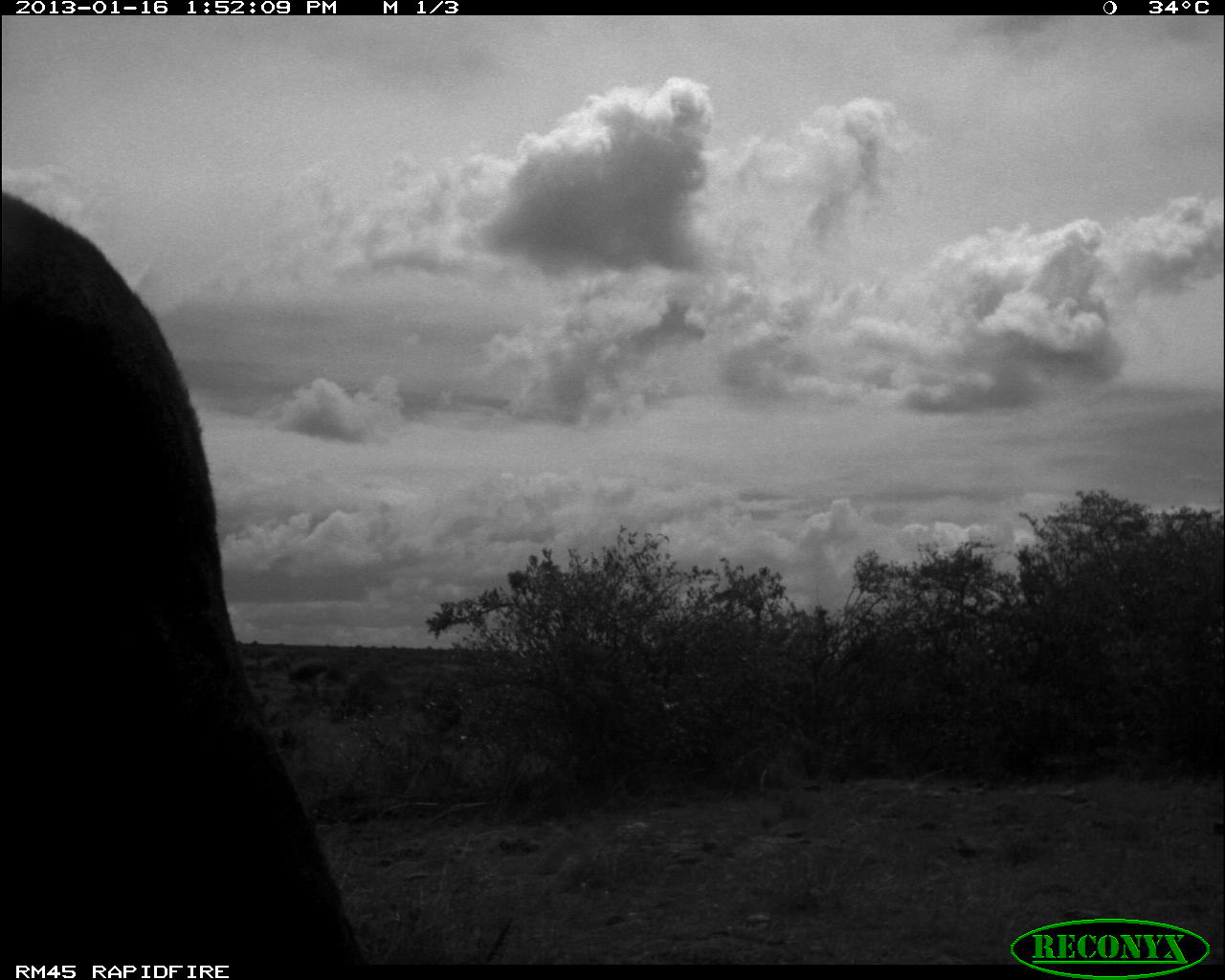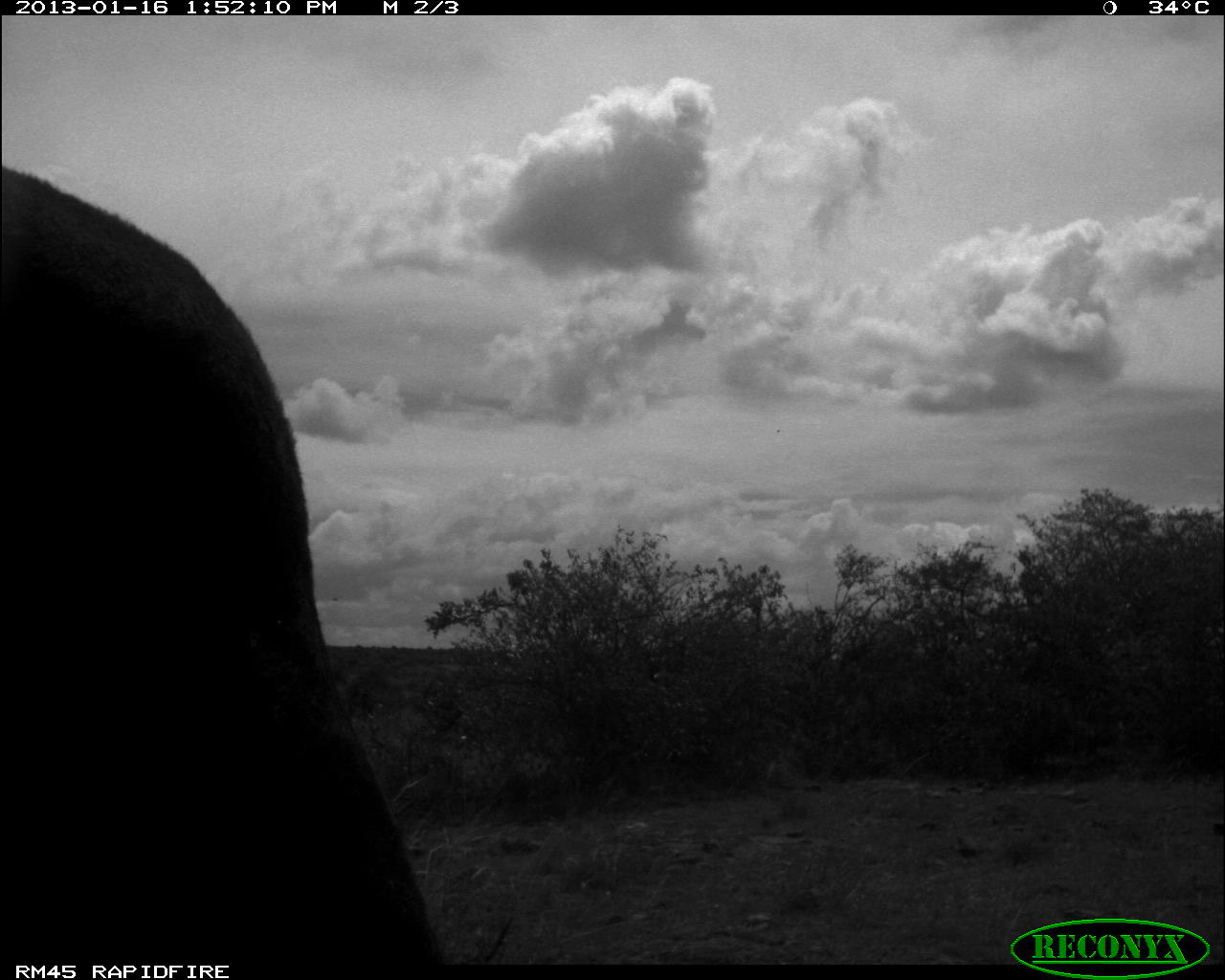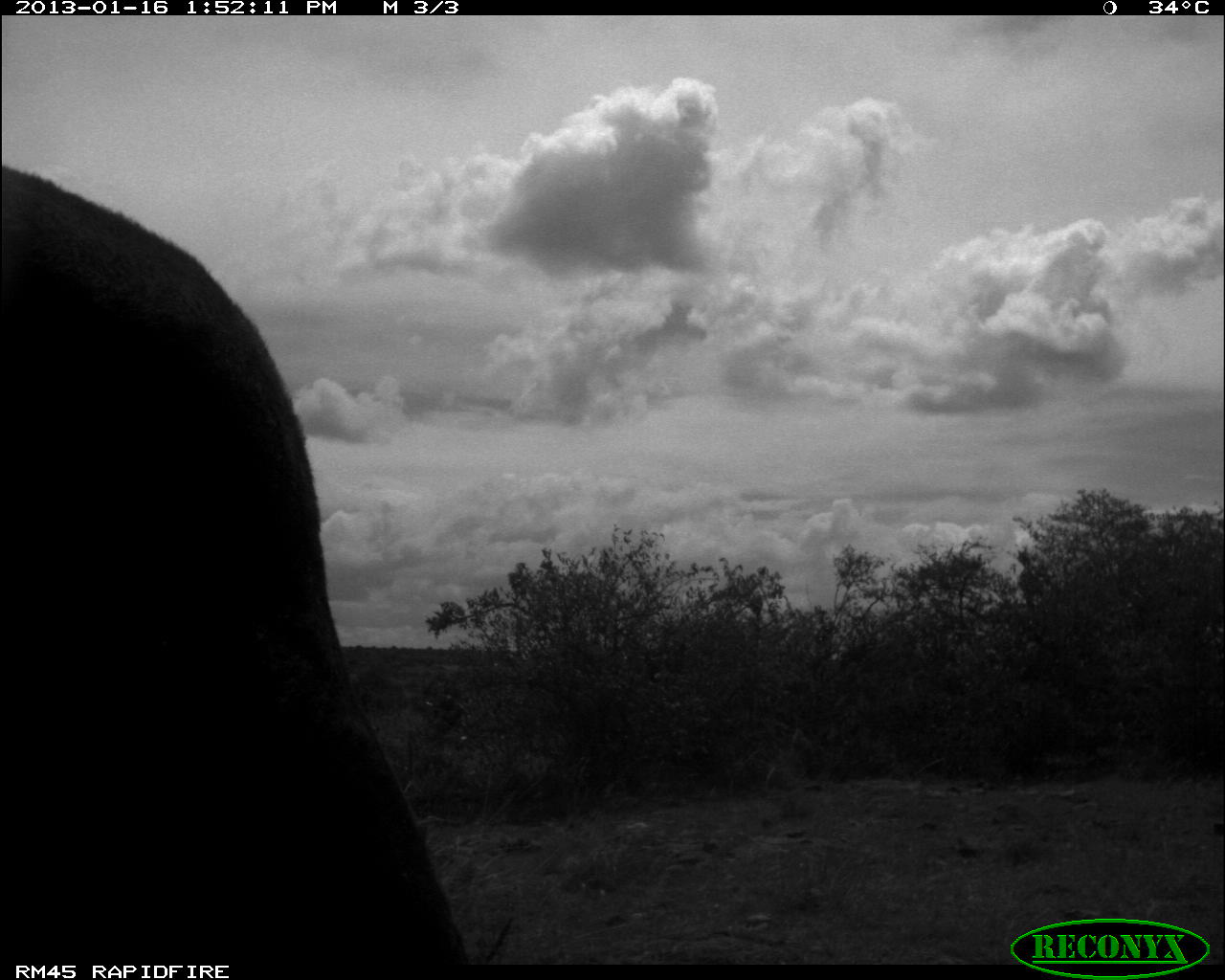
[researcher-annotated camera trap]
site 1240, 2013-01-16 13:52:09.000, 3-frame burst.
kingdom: Animalia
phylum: Chordata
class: Mammalia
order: Artiodactyla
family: Bovidae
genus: Bos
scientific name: Bos taurus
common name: domestic cattle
Bos taurus (domestic cattle), count 1.